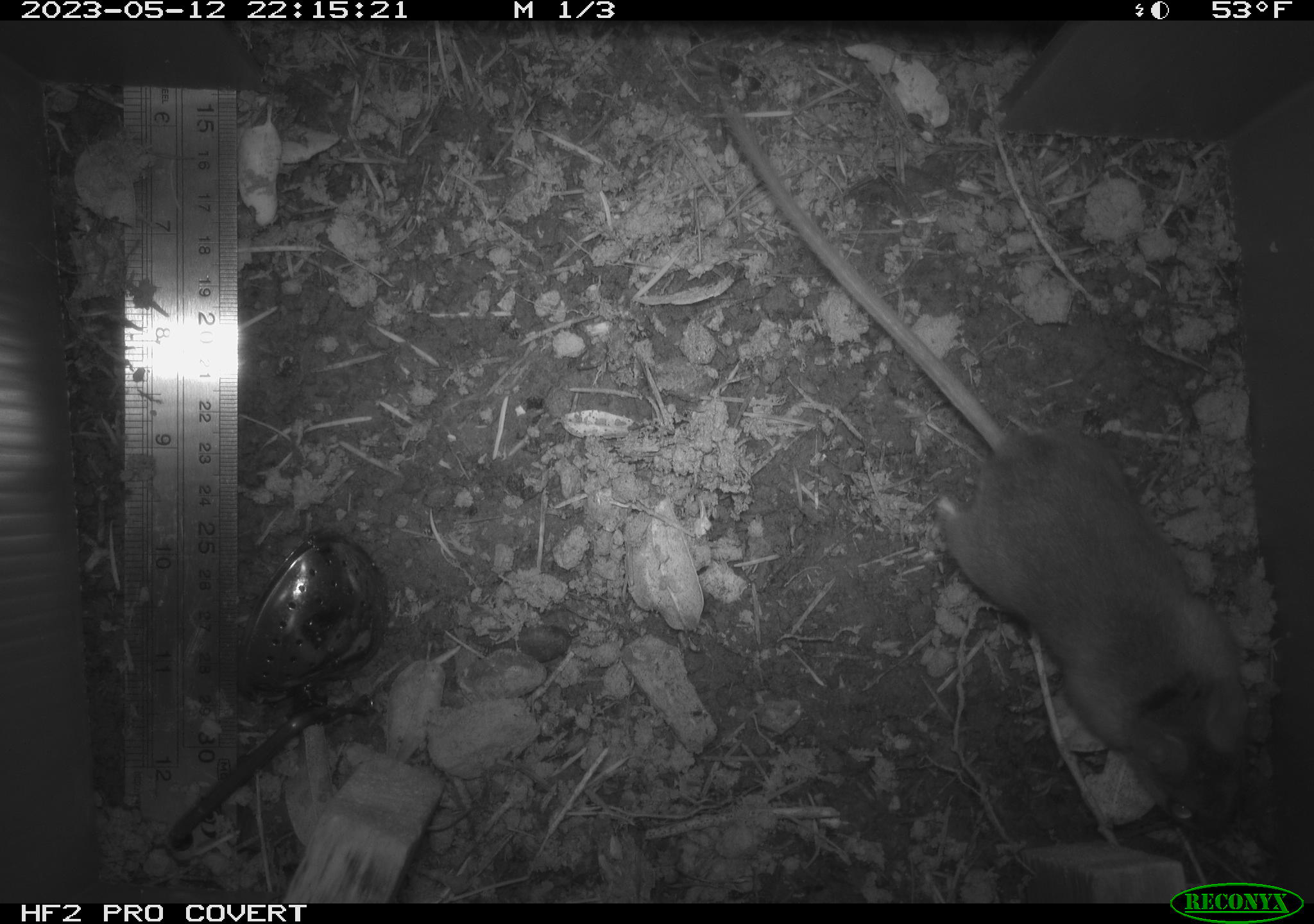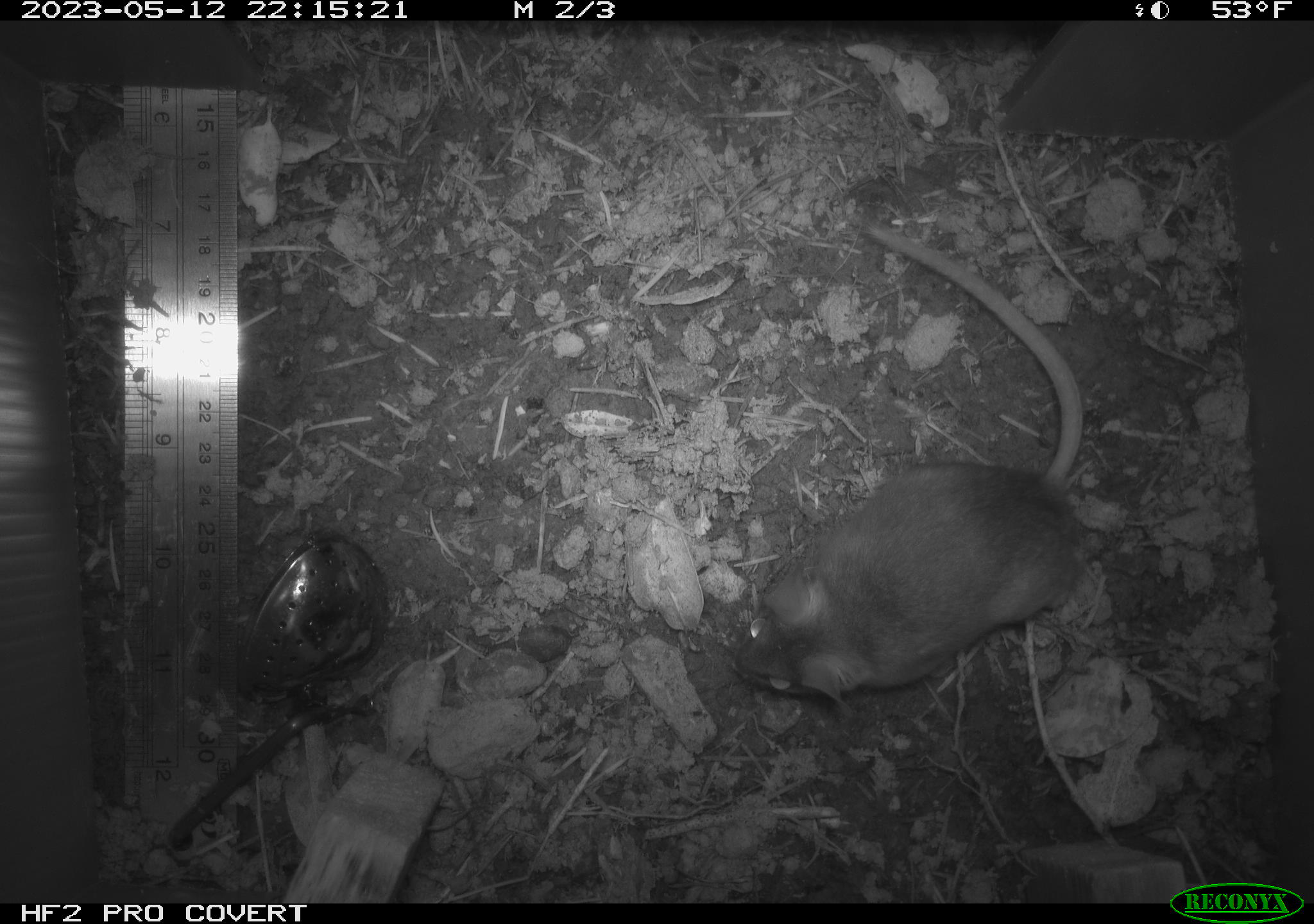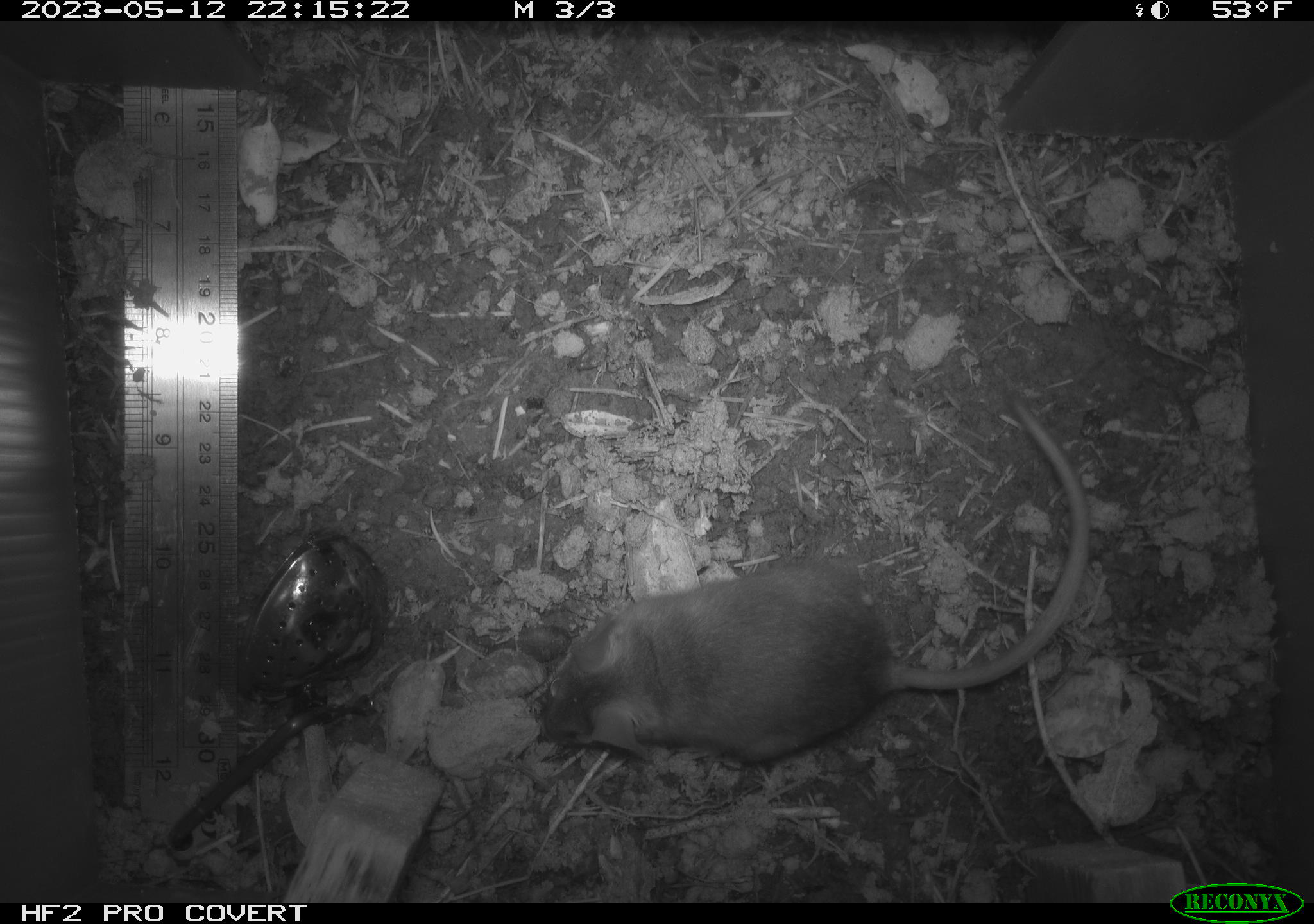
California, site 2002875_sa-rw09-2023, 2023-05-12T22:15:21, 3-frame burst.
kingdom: Animalia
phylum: Chordata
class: Mammalia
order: Rodentia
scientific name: Rodentia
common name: mouse species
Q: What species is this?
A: Mouse species (Rodentia).